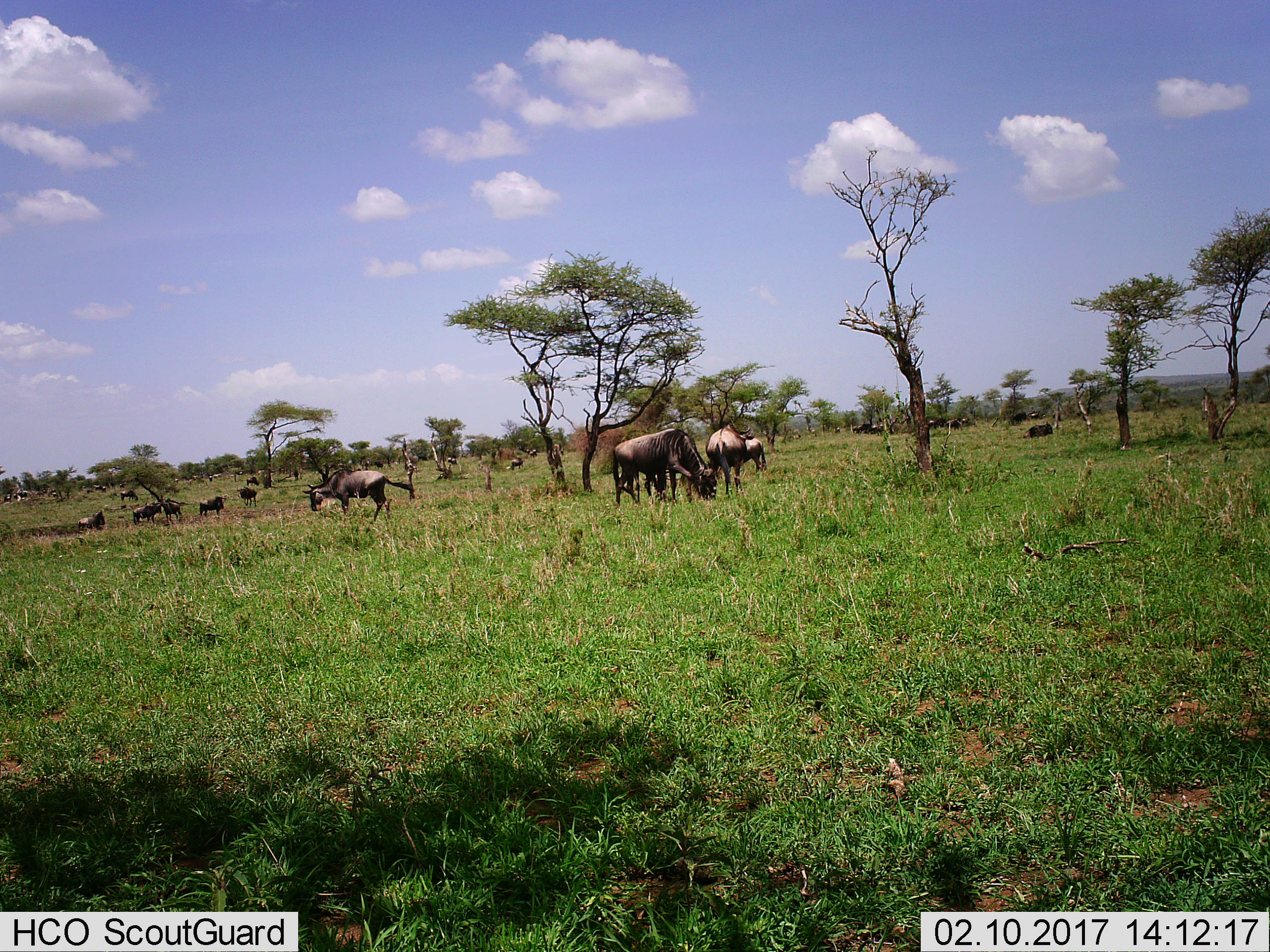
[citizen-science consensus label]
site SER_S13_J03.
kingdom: Animalia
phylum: Chordata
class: Mammalia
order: Artiodactyla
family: Bovidae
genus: Connochaetes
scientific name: Connochaetes taurinus taurinus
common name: blue wildebeest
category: wildebeestblue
Wildebeestblue (blue wildebeest) (Connochaetes taurinus taurinus), count 11-50. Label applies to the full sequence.